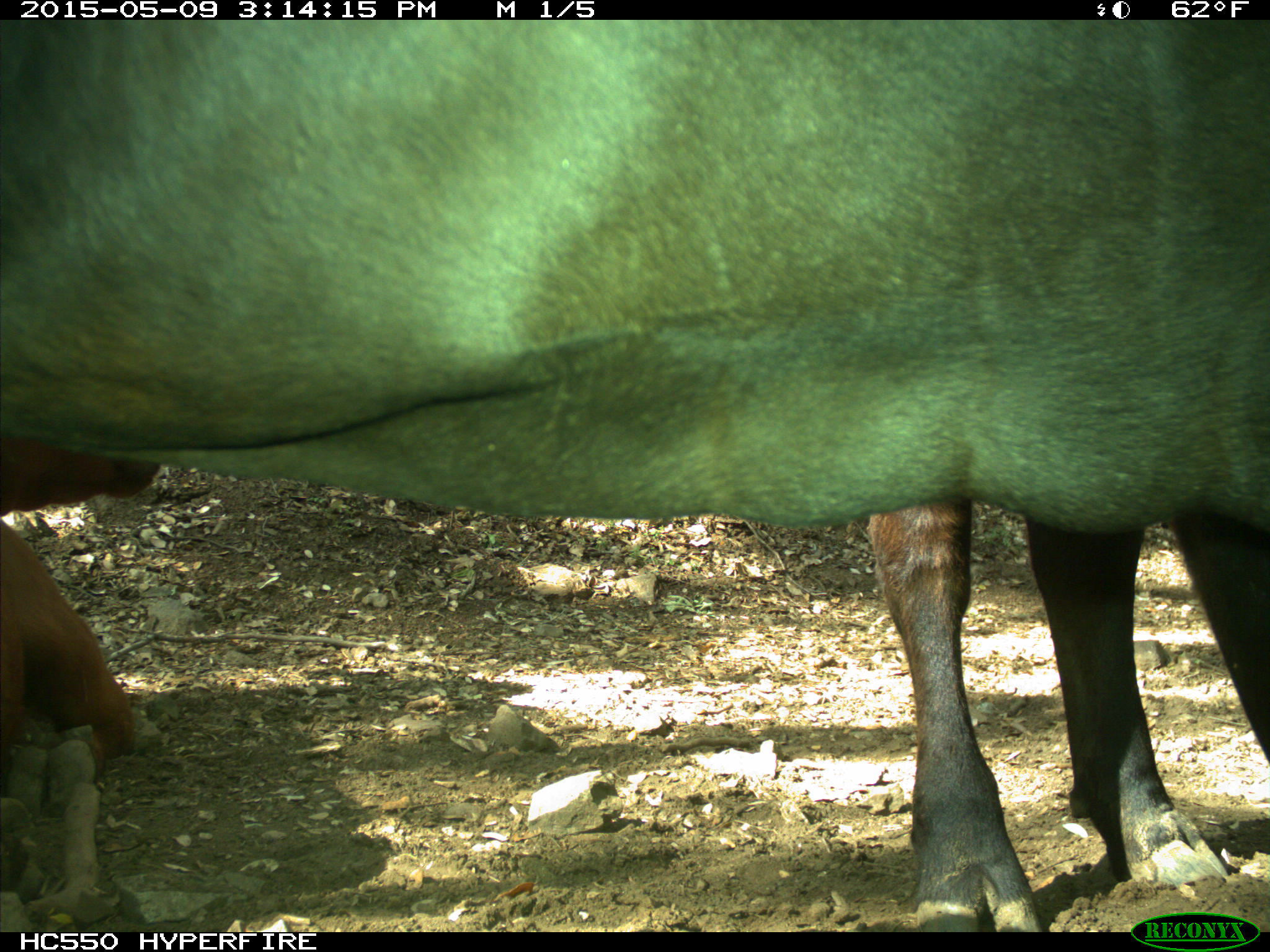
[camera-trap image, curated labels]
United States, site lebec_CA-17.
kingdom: Animalia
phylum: Chordata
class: Mammalia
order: Artiodactyla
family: Bovidae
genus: Bos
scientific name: Bos taurus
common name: domestic cow